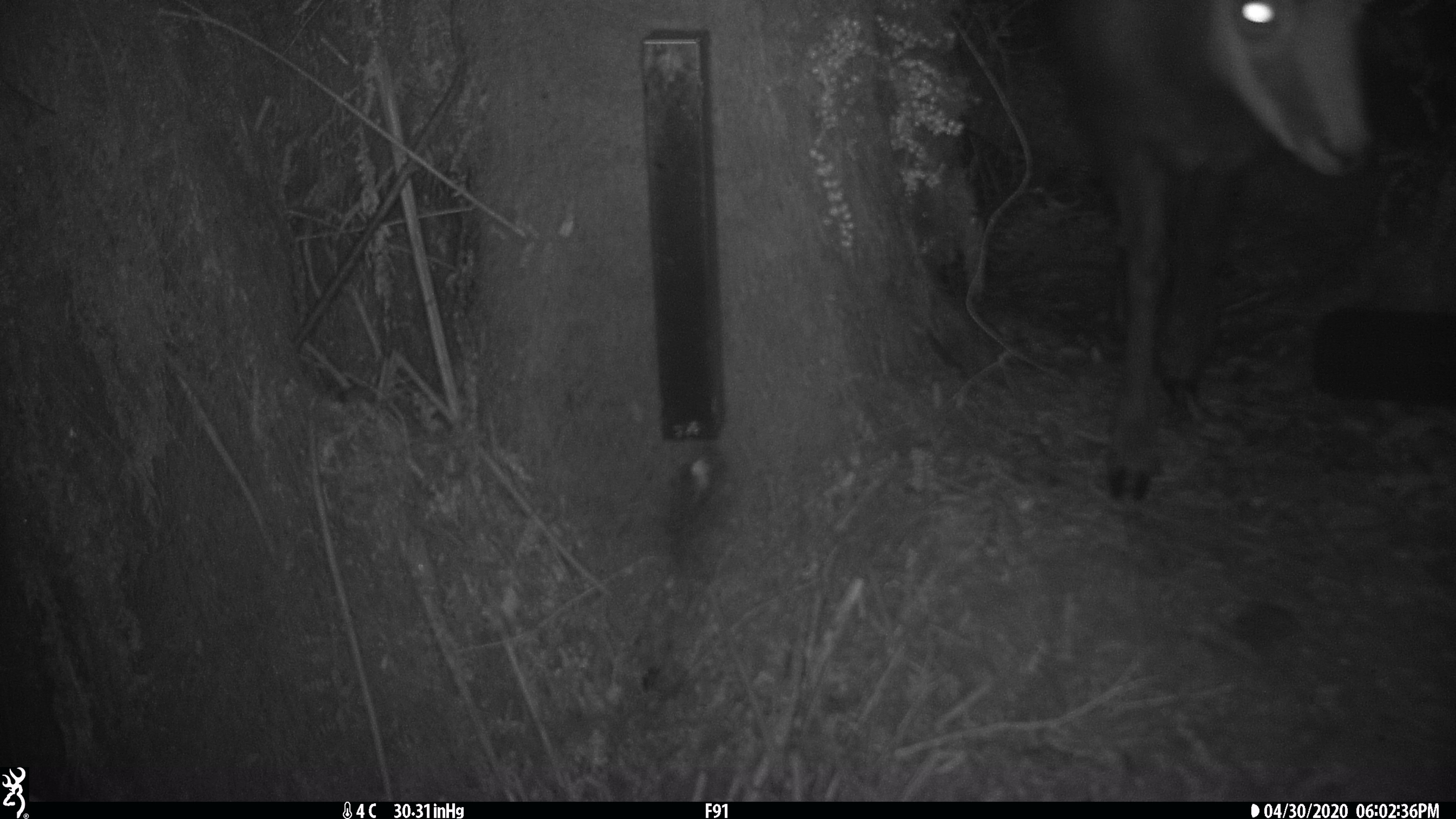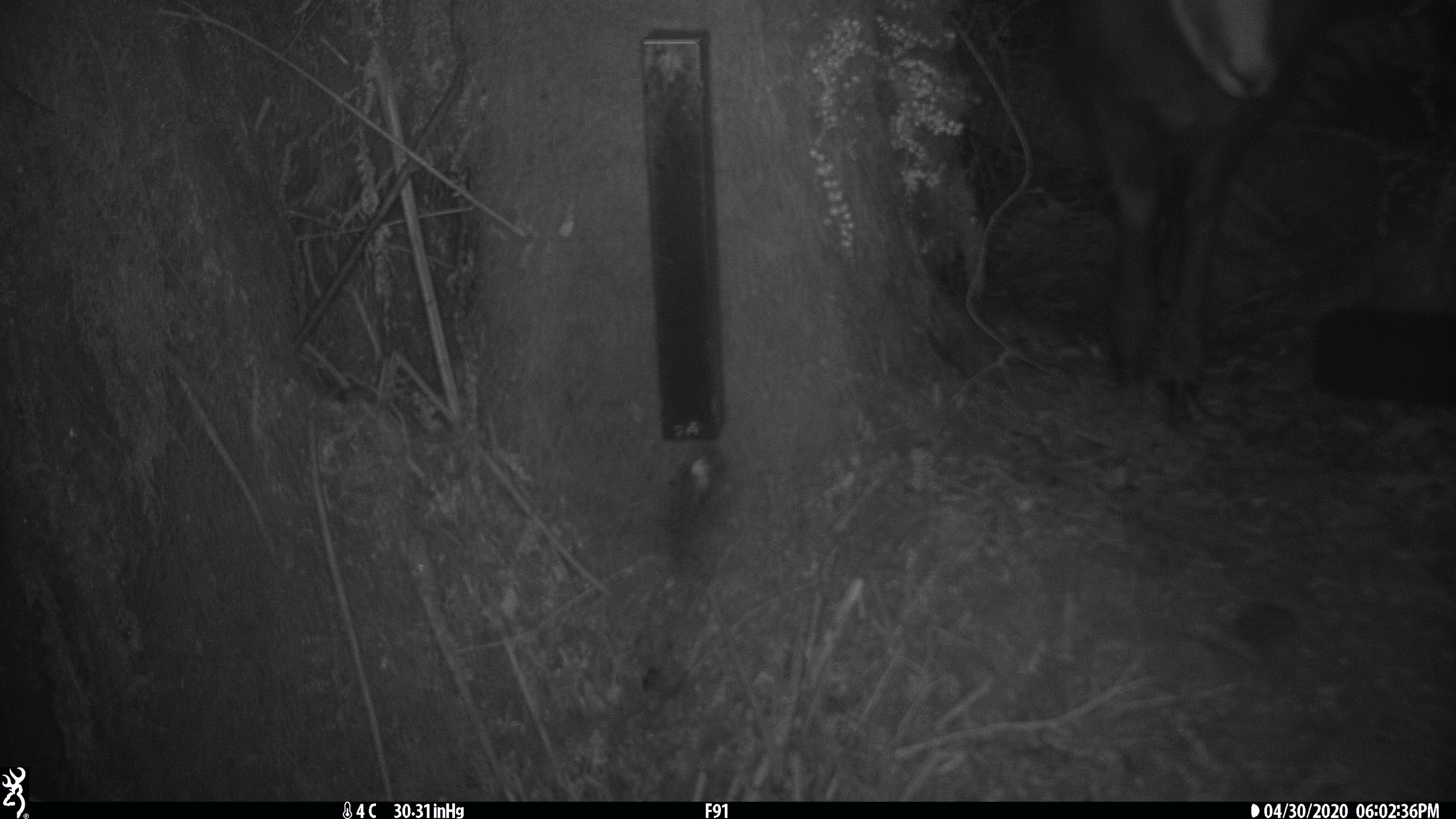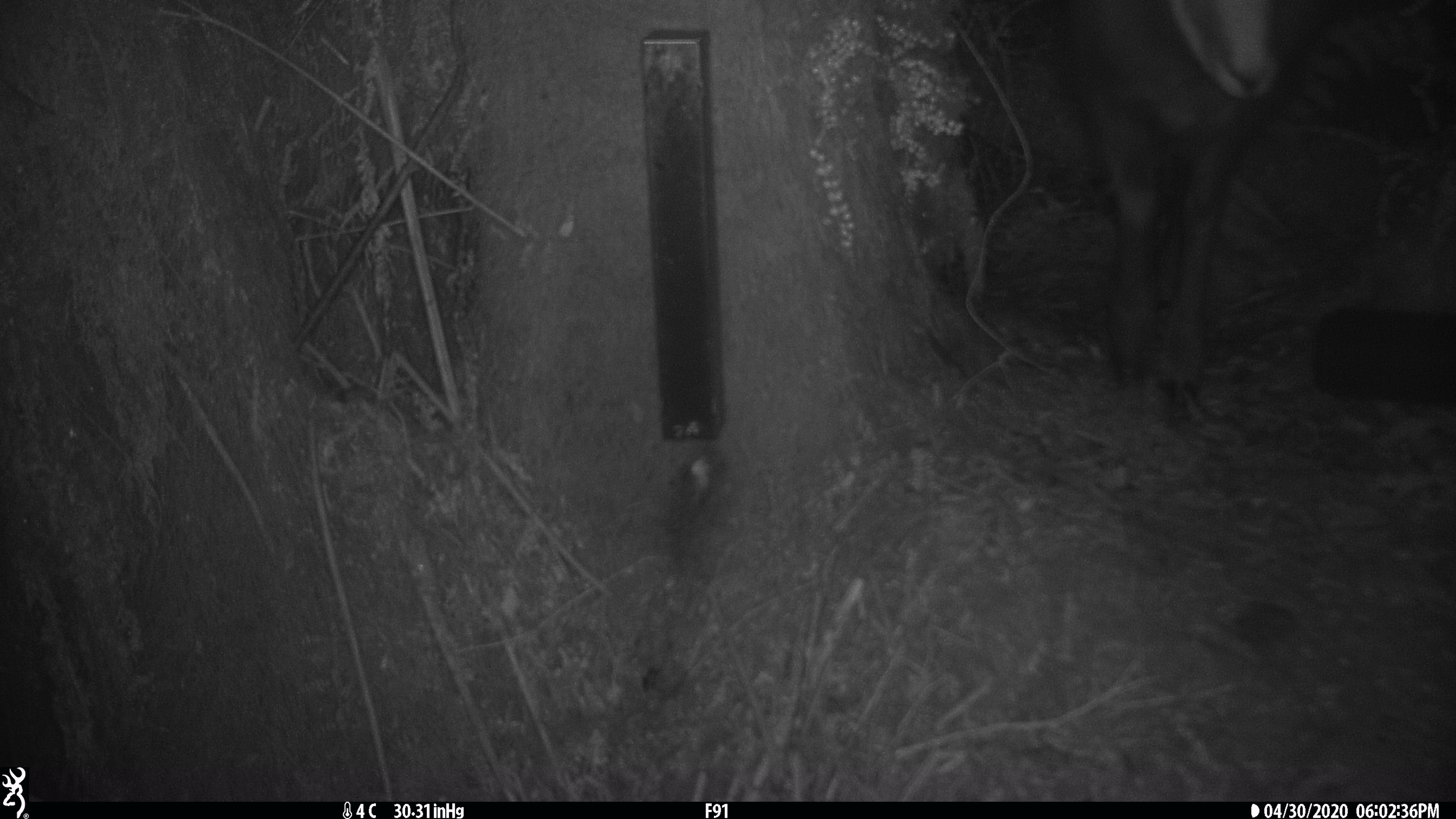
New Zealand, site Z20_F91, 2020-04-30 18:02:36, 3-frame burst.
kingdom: Animalia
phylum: Chordata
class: Mammalia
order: Artiodactyla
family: Bovidae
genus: Rupicapra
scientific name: Rupicapra rupicapra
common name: alpine chamois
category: chamois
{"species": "chamois (alpine chamois) (Rupicapra rupicapra)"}